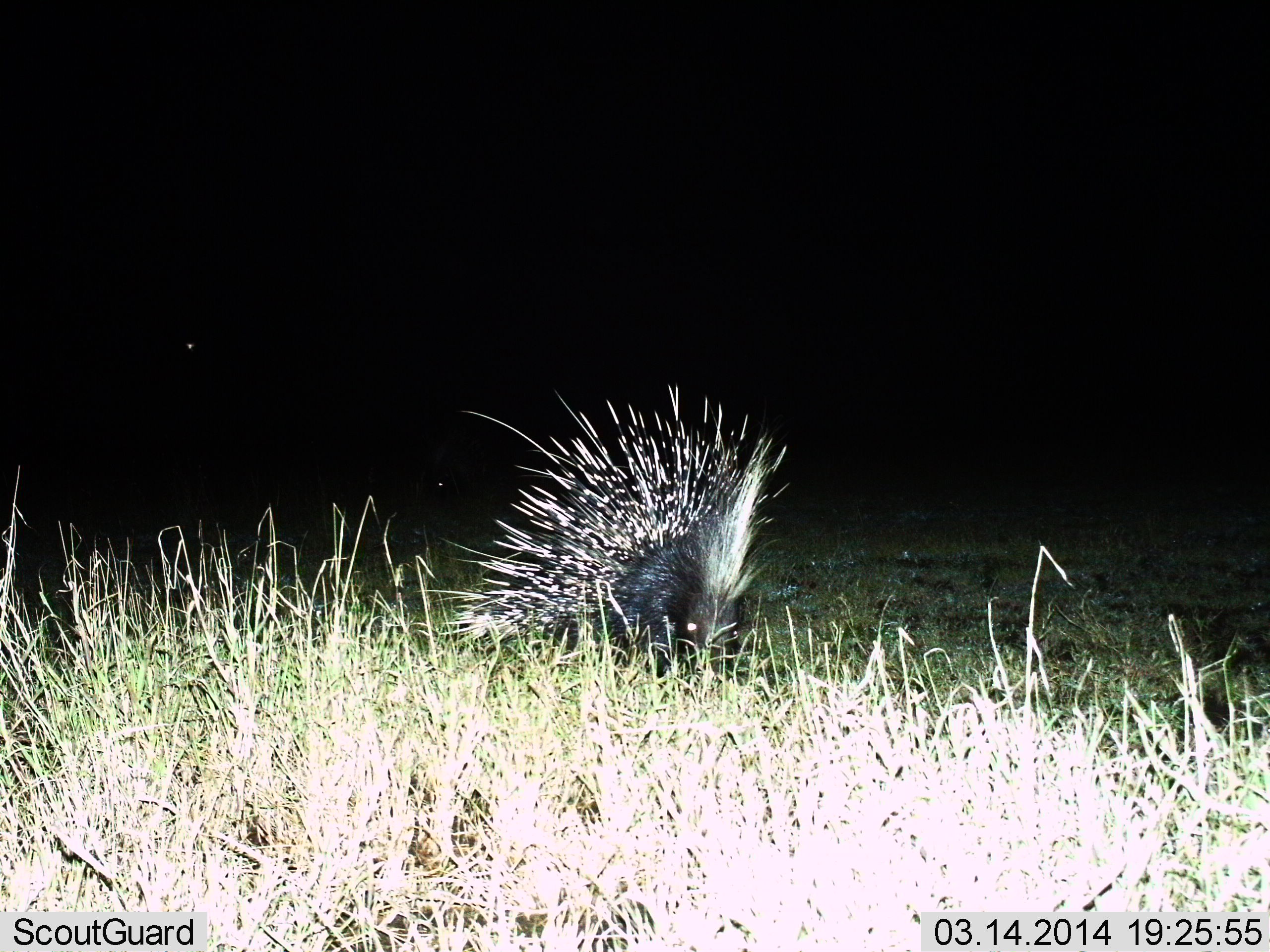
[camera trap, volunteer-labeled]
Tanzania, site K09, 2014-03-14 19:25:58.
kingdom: Animalia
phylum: Chordata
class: Mammalia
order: Rodentia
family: Hystricidae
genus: Hystrix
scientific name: Hystrix cristata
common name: crested porcupine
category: porcupine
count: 1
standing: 50%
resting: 0%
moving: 40%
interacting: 0%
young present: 0%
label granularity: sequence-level